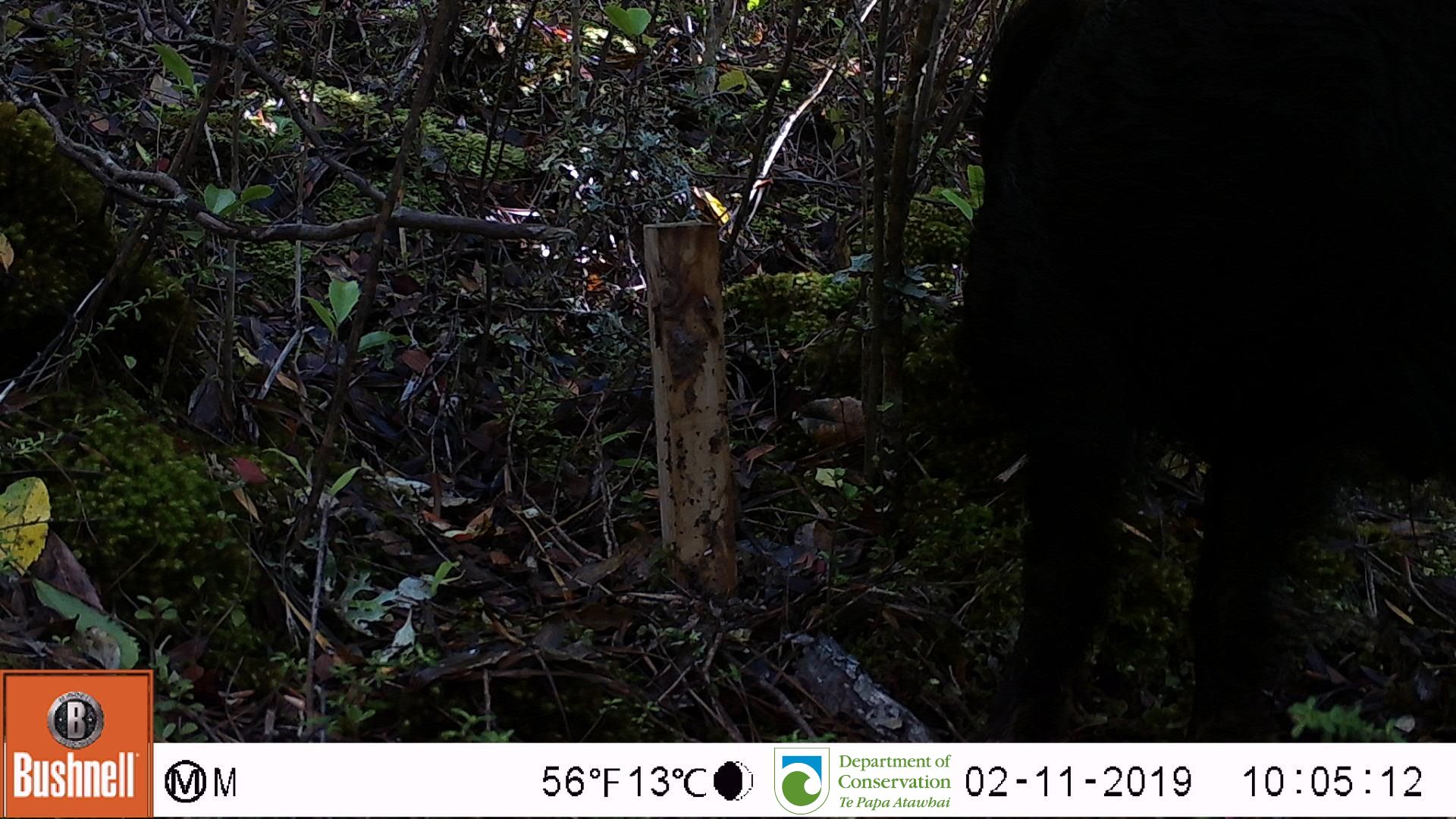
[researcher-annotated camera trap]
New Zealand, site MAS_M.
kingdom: Animalia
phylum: Chordata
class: Mammalia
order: Artiodactyla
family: Suidae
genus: Sus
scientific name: Sus scrofa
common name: pig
Pig (Sus scrofa).